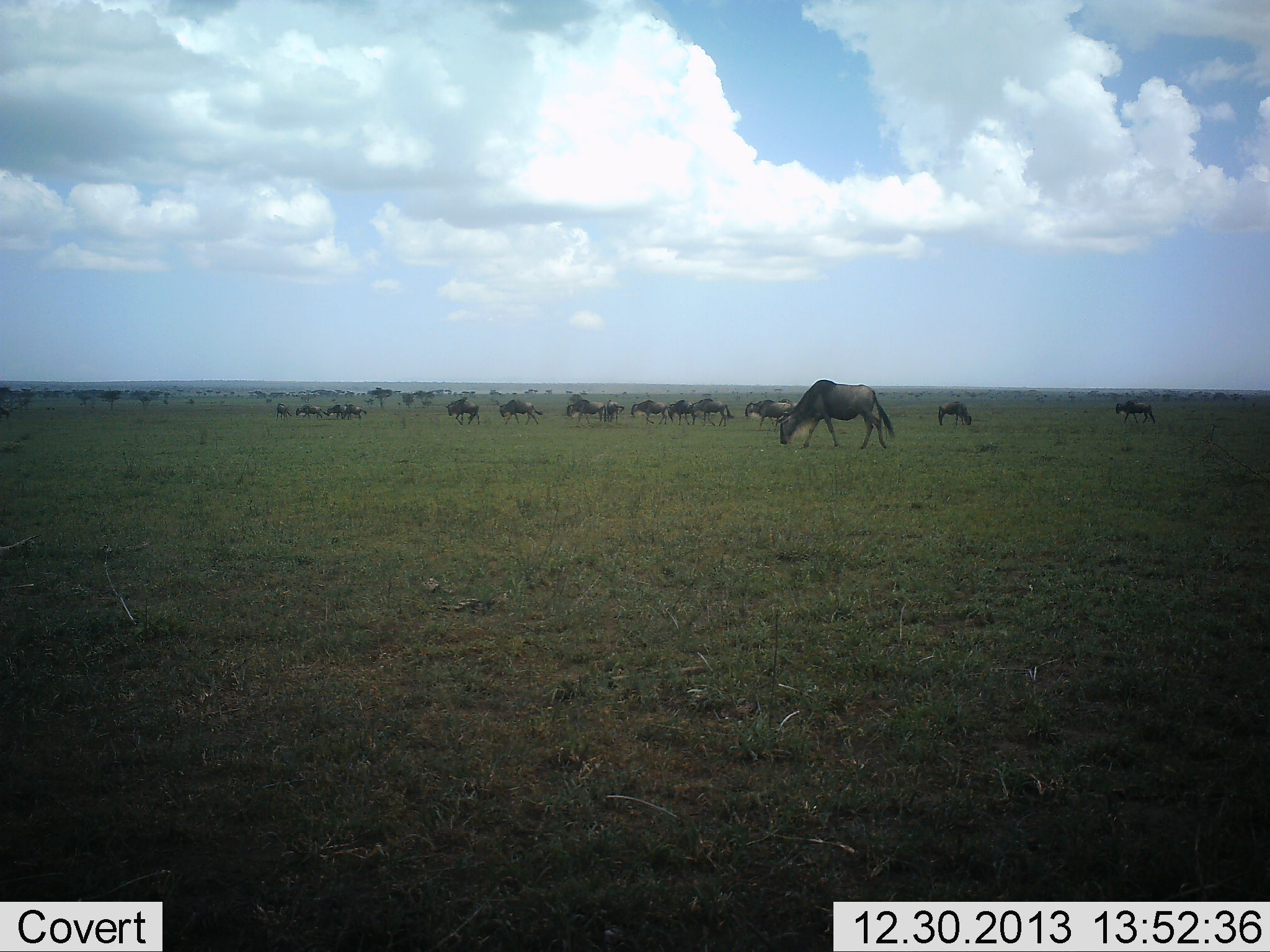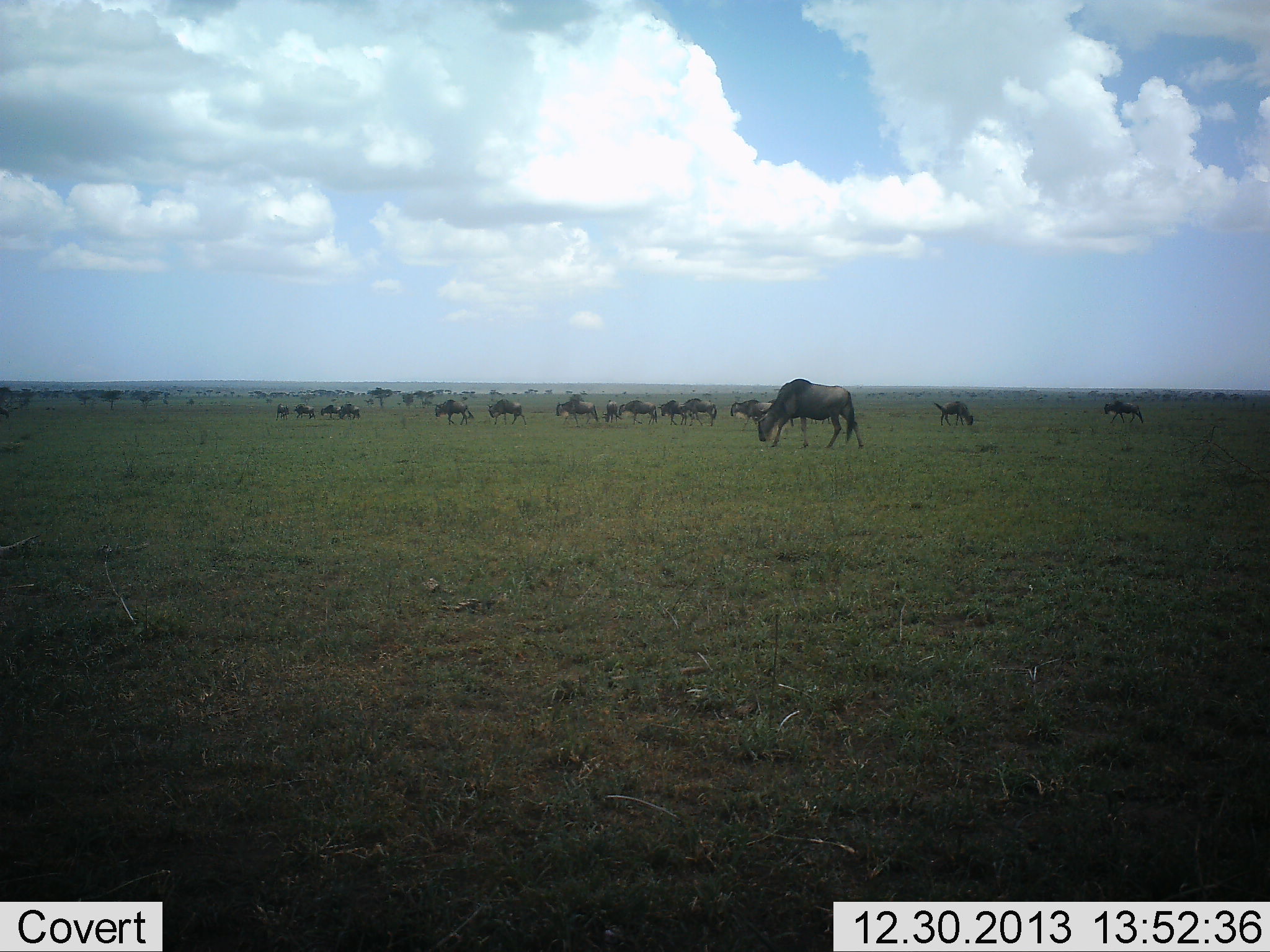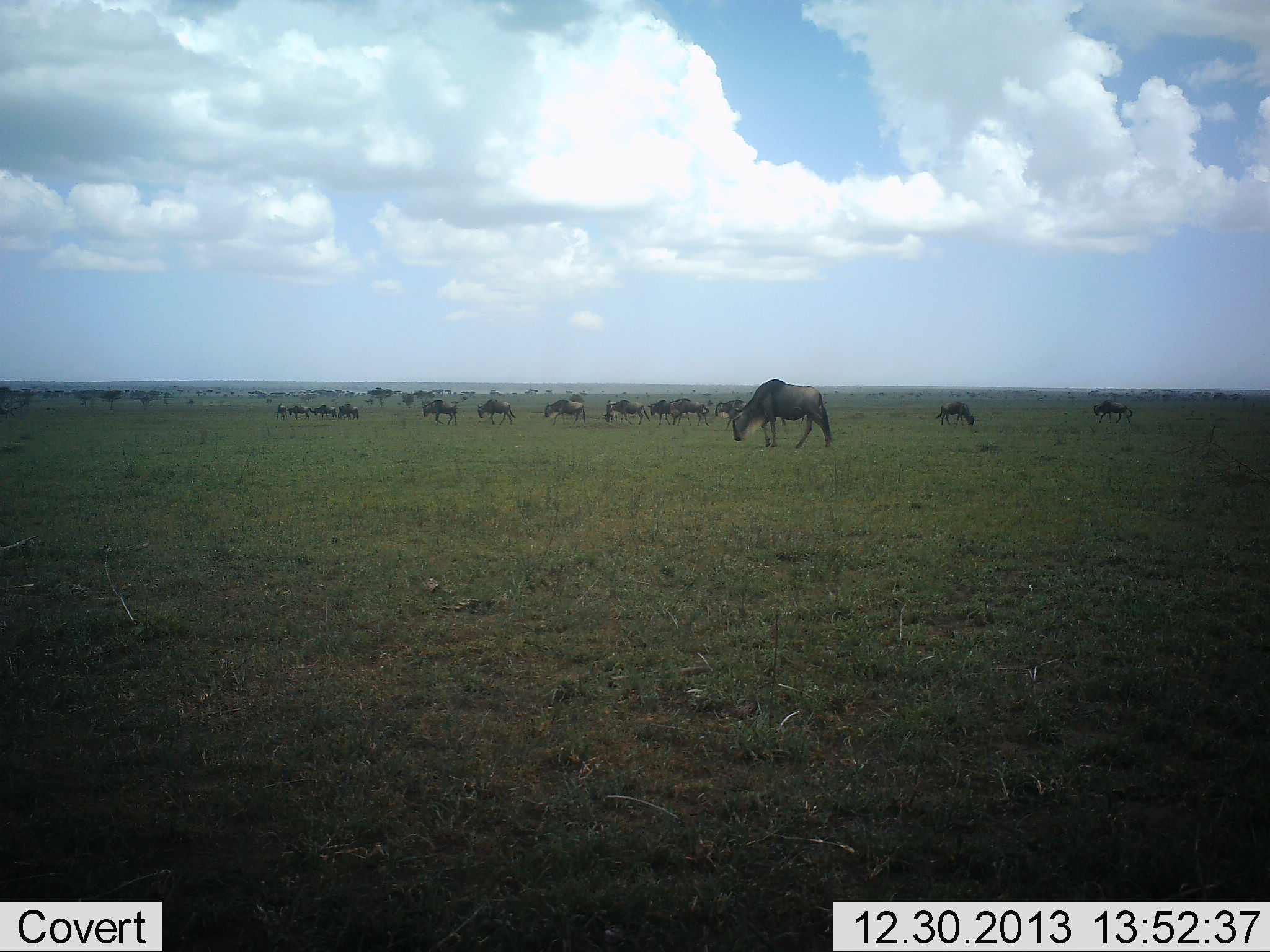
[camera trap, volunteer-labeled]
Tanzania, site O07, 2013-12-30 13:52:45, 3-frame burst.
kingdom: Animalia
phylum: Chordata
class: Mammalia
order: Artiodactyla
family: Bovidae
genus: Connochaetes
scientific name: Connochaetes taurinus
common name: blue wildebeest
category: wildebeest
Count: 11-50.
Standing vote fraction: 10%.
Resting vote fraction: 0%.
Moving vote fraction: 80%.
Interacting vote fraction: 0%.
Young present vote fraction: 0%.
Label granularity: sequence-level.